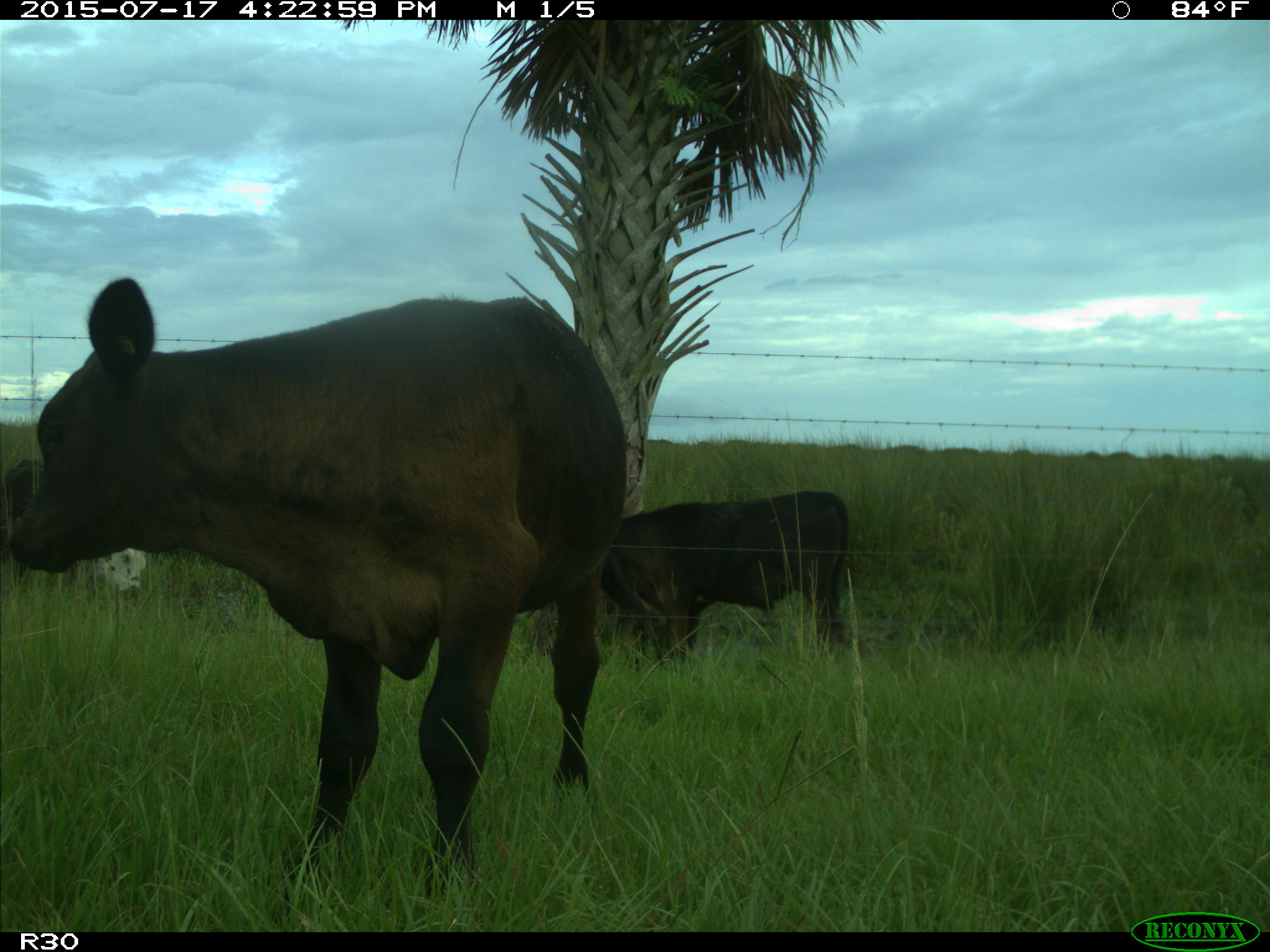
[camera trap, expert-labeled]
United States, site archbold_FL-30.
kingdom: Animalia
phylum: Chordata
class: Mammalia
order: Artiodactyla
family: Bovidae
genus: Bos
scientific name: Bos taurus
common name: domestic cow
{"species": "Bos taurus (domestic cow)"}